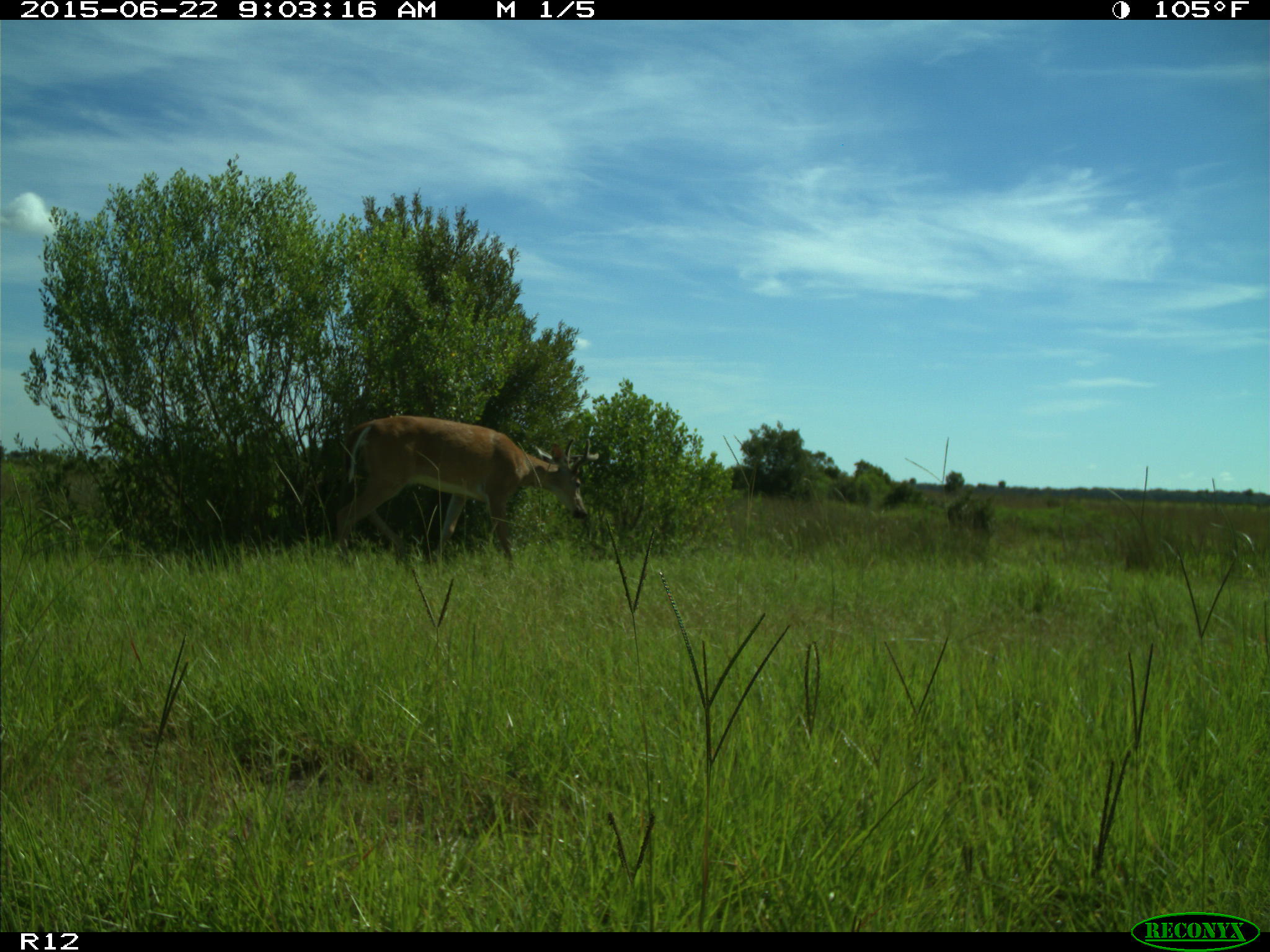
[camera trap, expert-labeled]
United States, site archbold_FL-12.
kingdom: Animalia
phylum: Chordata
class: Mammalia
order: Artiodactyla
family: Cervidae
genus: Odocoileus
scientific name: Odocoileus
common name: deer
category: unidentified deer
Unidentified deer (deer) (Odocoileus).